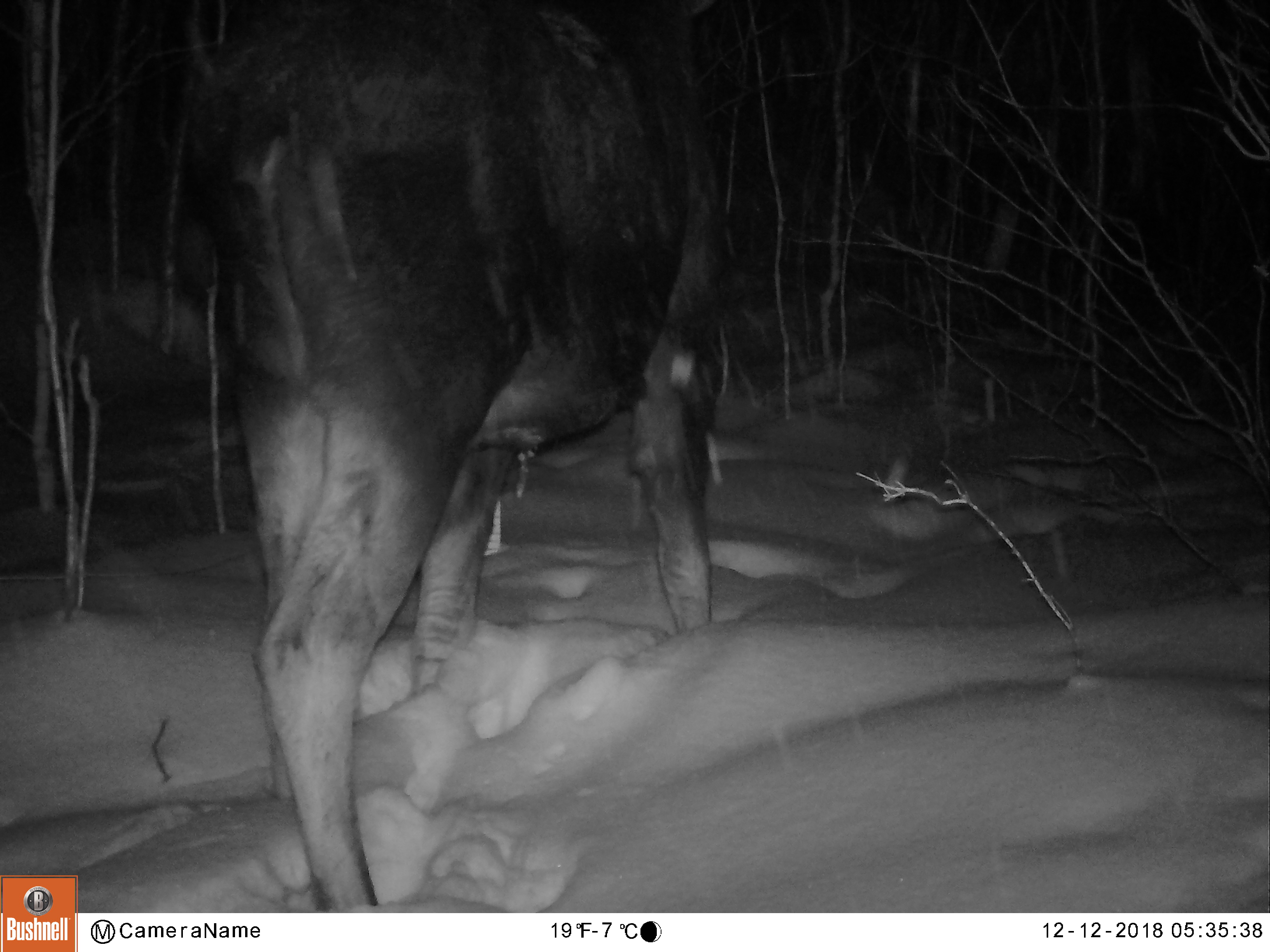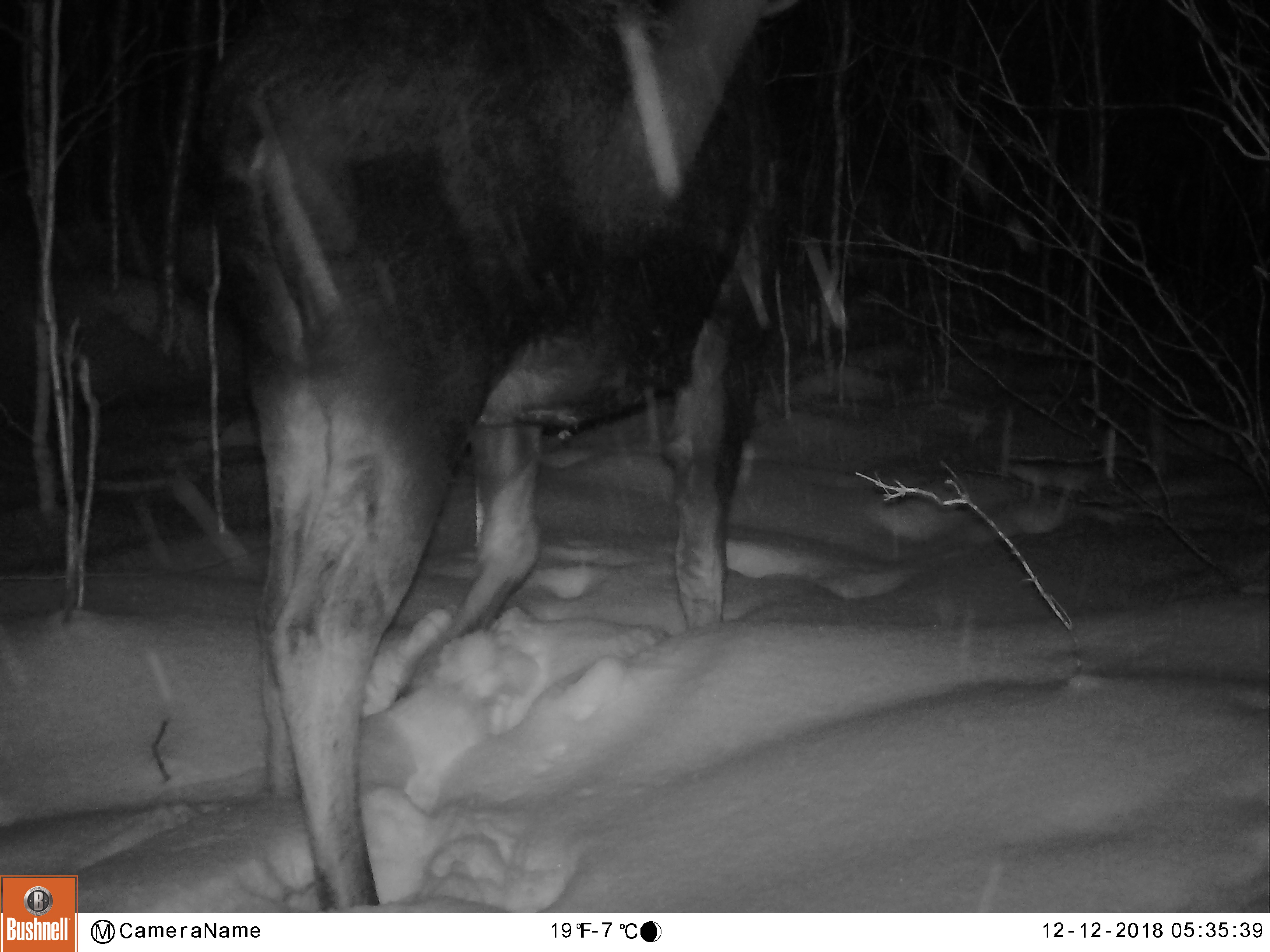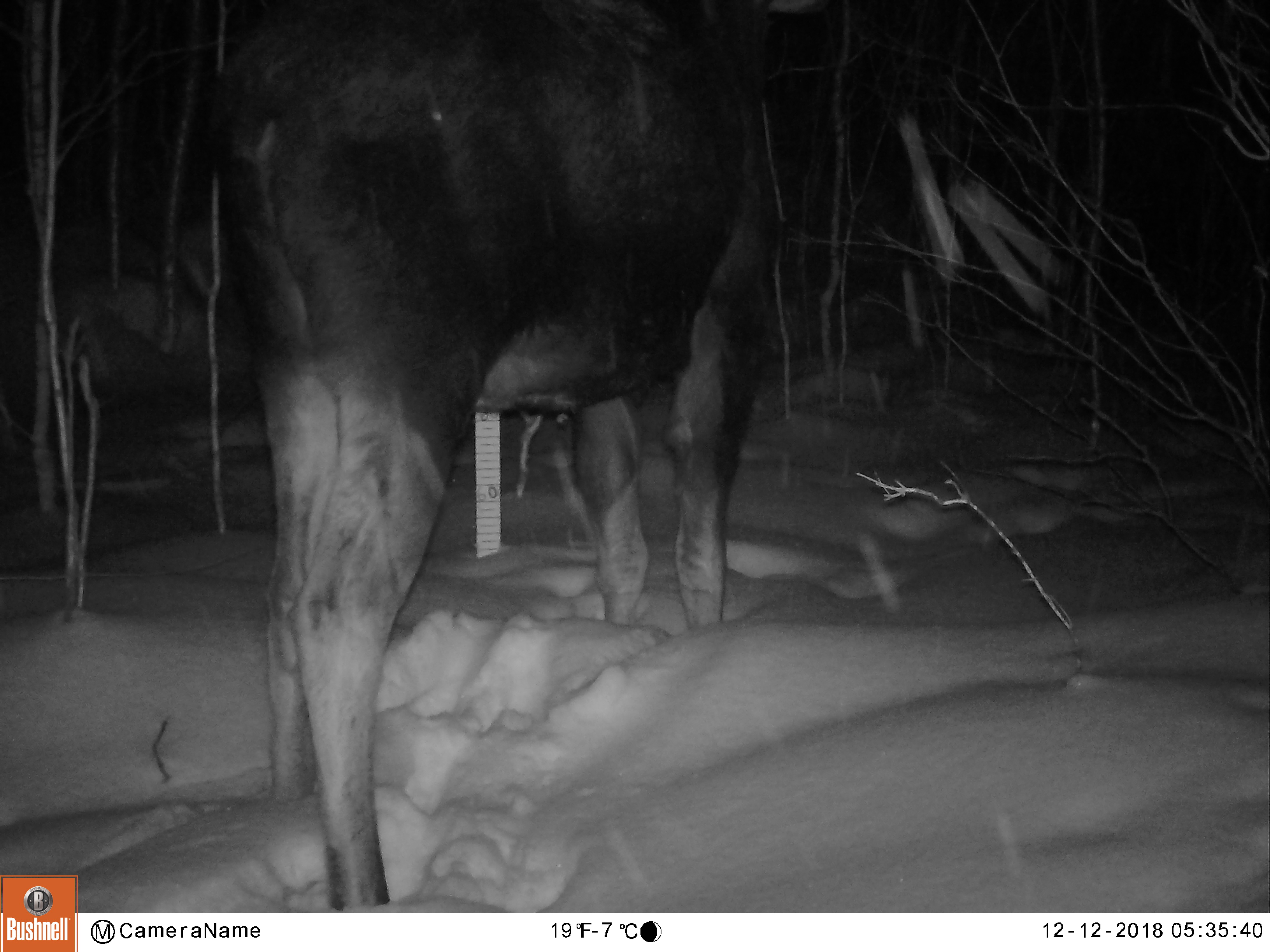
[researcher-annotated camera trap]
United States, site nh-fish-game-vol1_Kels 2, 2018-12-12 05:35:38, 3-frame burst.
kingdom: Animalia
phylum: Chordata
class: Mammalia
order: Artiodactyla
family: Cervidae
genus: Alces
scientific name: Alces alces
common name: moose